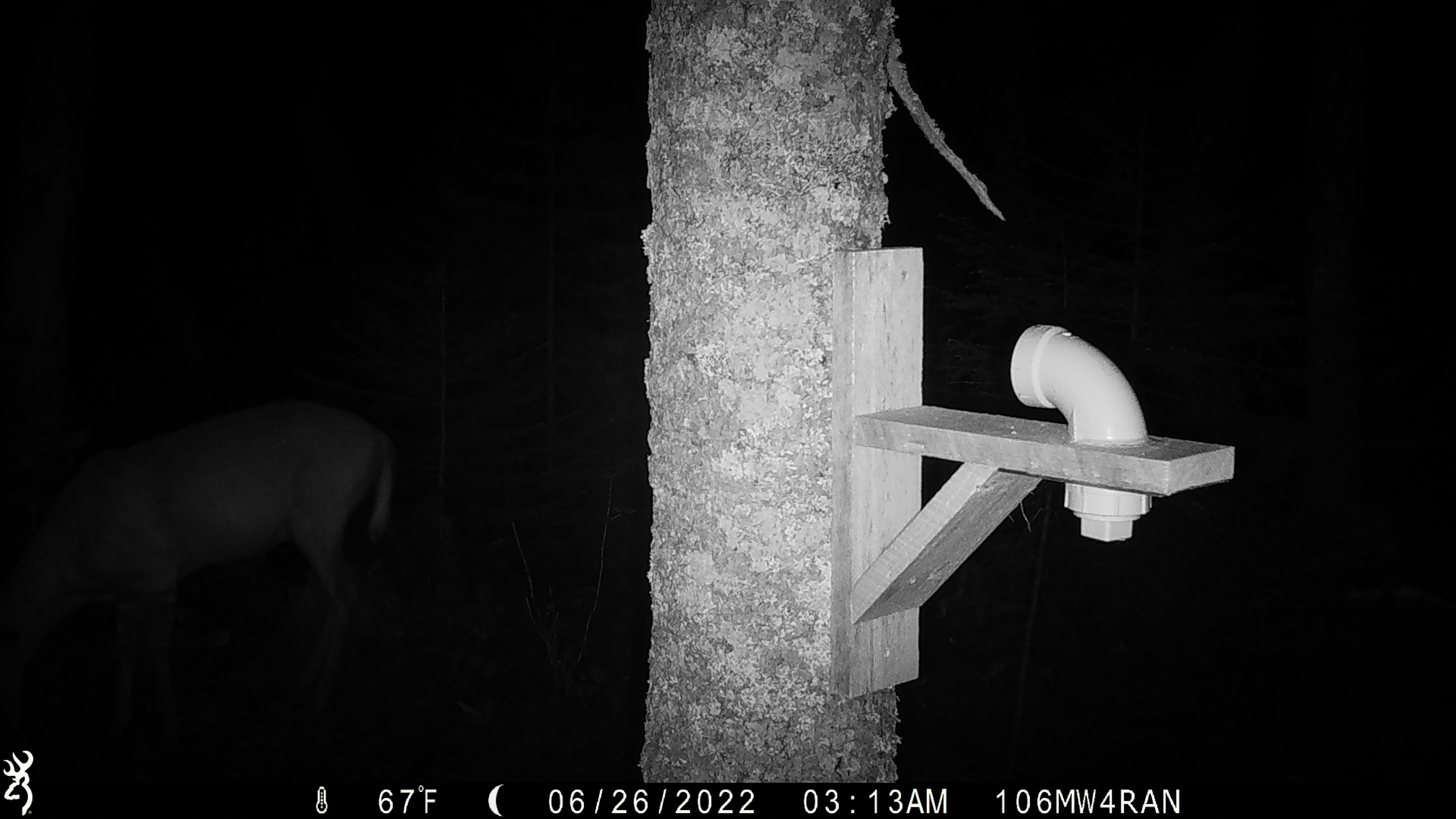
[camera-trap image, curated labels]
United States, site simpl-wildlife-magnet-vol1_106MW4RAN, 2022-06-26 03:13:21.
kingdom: Animalia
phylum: Chordata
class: Mammalia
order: Artiodactyla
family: Cervidae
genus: Odocoileus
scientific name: Odocoileus virginianus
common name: white-tailed deer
White-tailed deer (Odocoileus virginianus).